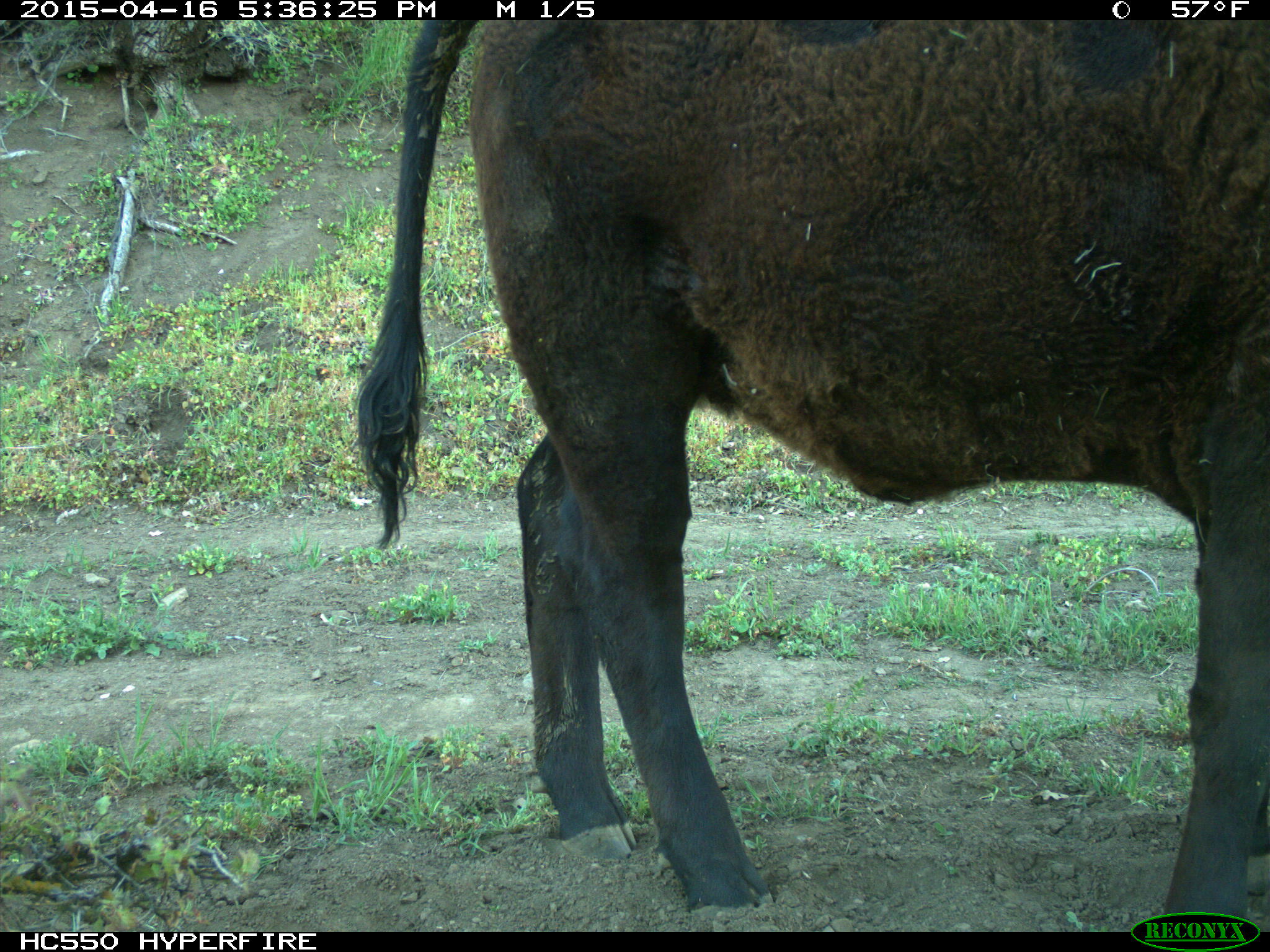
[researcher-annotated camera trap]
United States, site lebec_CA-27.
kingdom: Animalia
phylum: Chordata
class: Mammalia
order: Artiodactyla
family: Bovidae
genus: Bos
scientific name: Bos taurus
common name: domestic cow